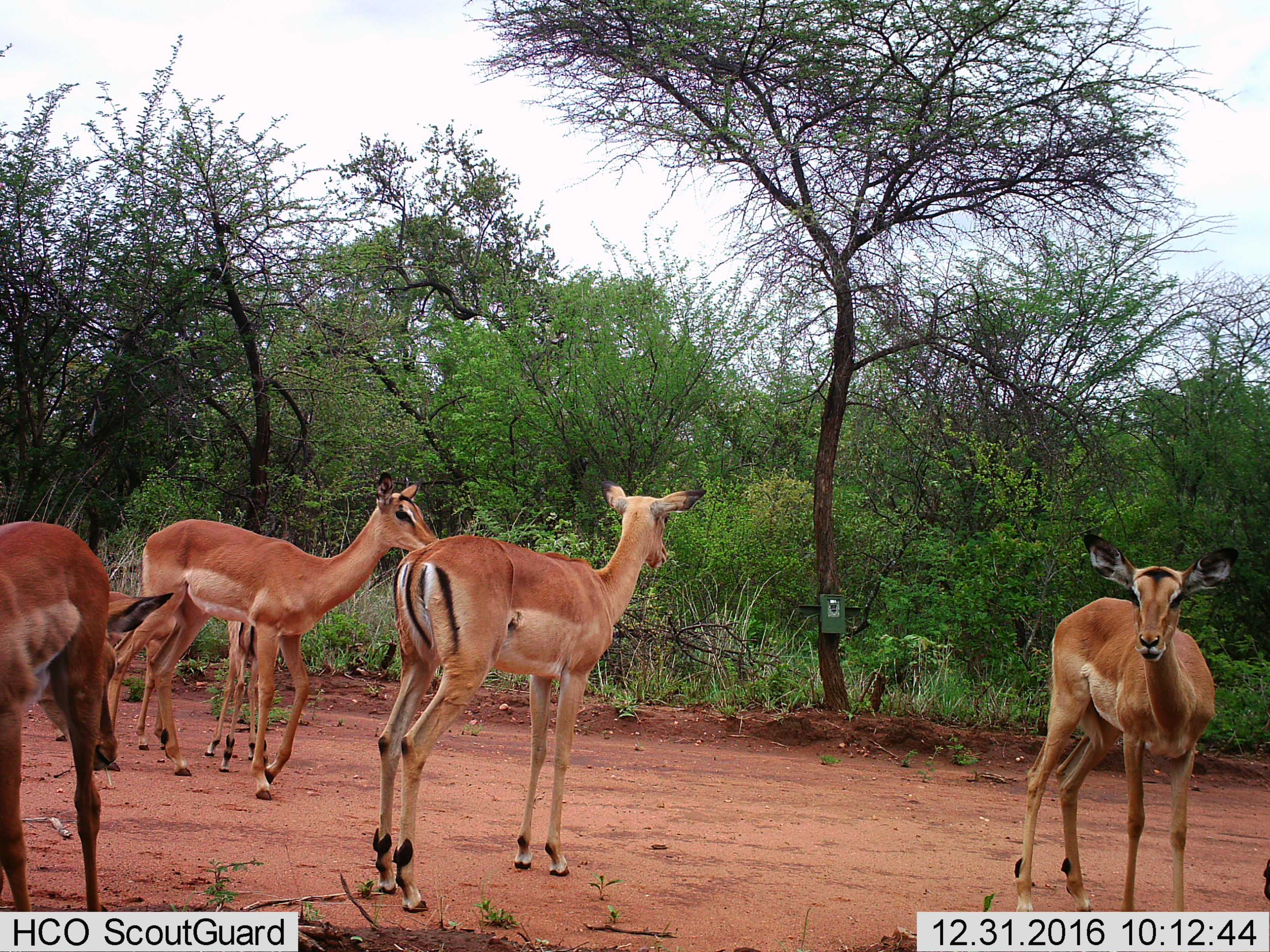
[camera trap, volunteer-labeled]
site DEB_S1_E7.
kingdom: Animalia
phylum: Chordata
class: Mammalia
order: Artiodactyla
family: Bovidae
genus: Aepyceros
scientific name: Aepyceros melampus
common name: impala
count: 5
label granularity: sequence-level